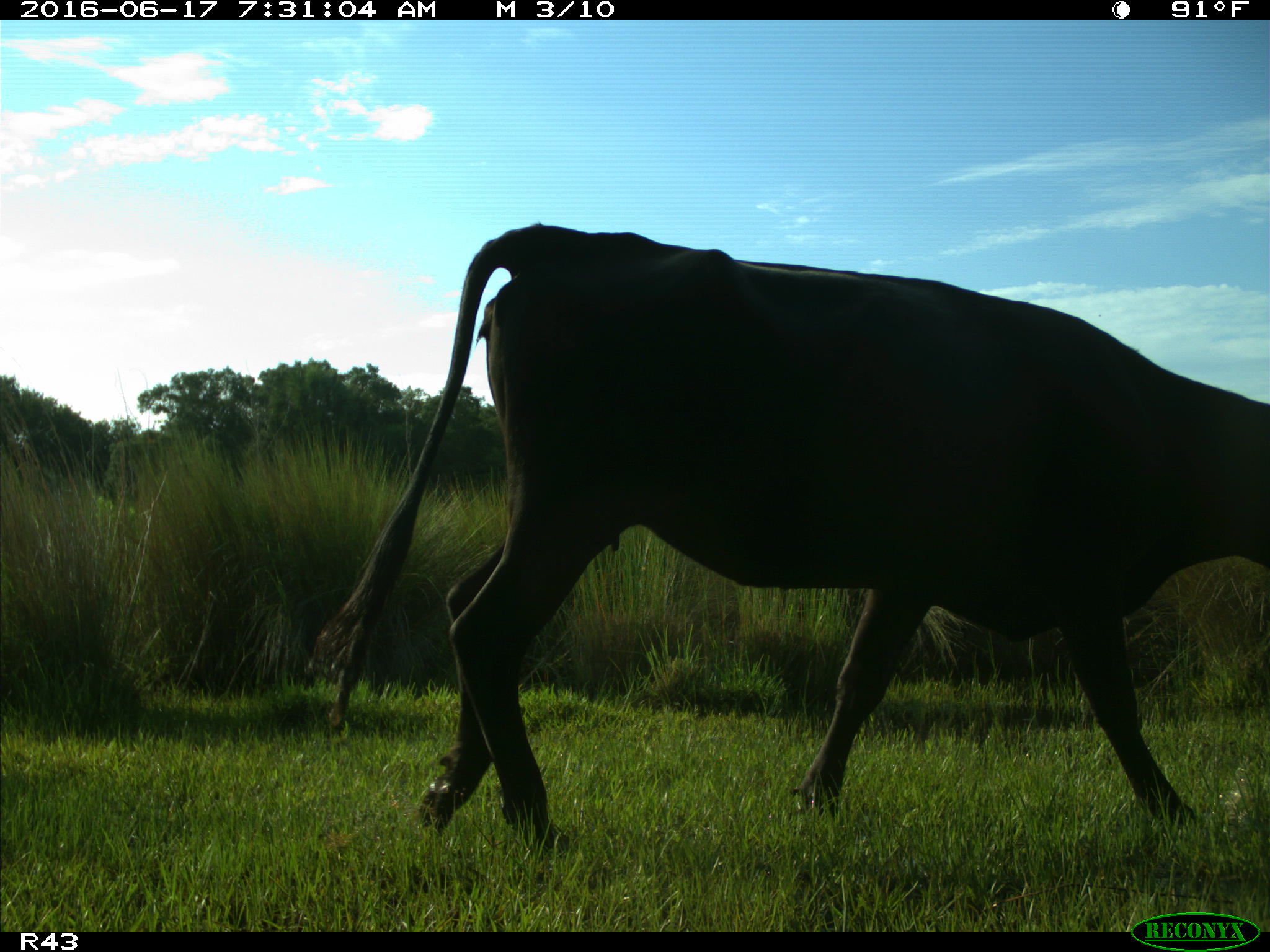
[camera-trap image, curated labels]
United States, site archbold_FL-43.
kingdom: Animalia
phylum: Chordata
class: Mammalia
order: Artiodactyla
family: Bovidae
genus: Bos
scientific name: Bos taurus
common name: domestic cow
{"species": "Bos taurus (domestic cow)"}